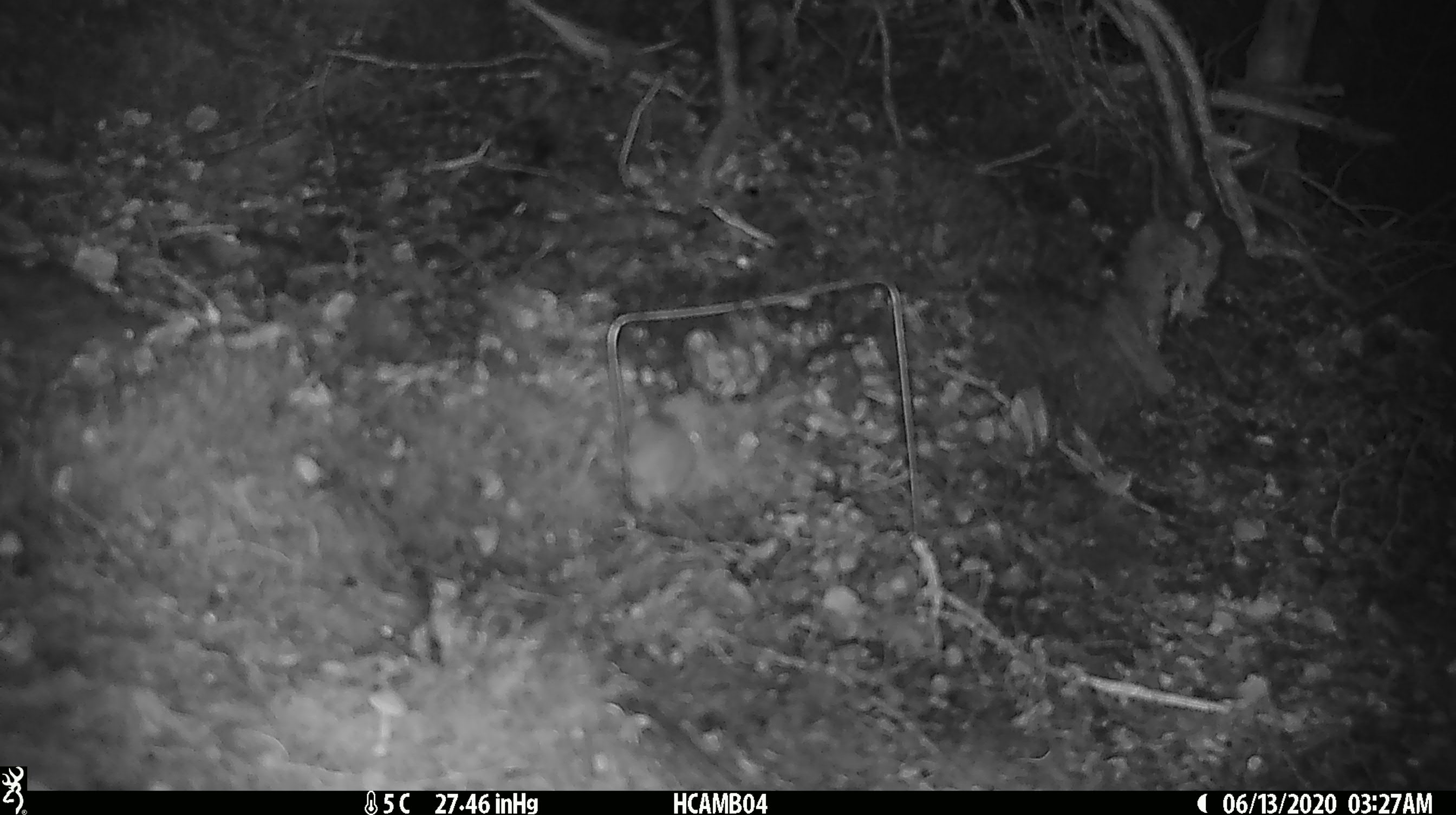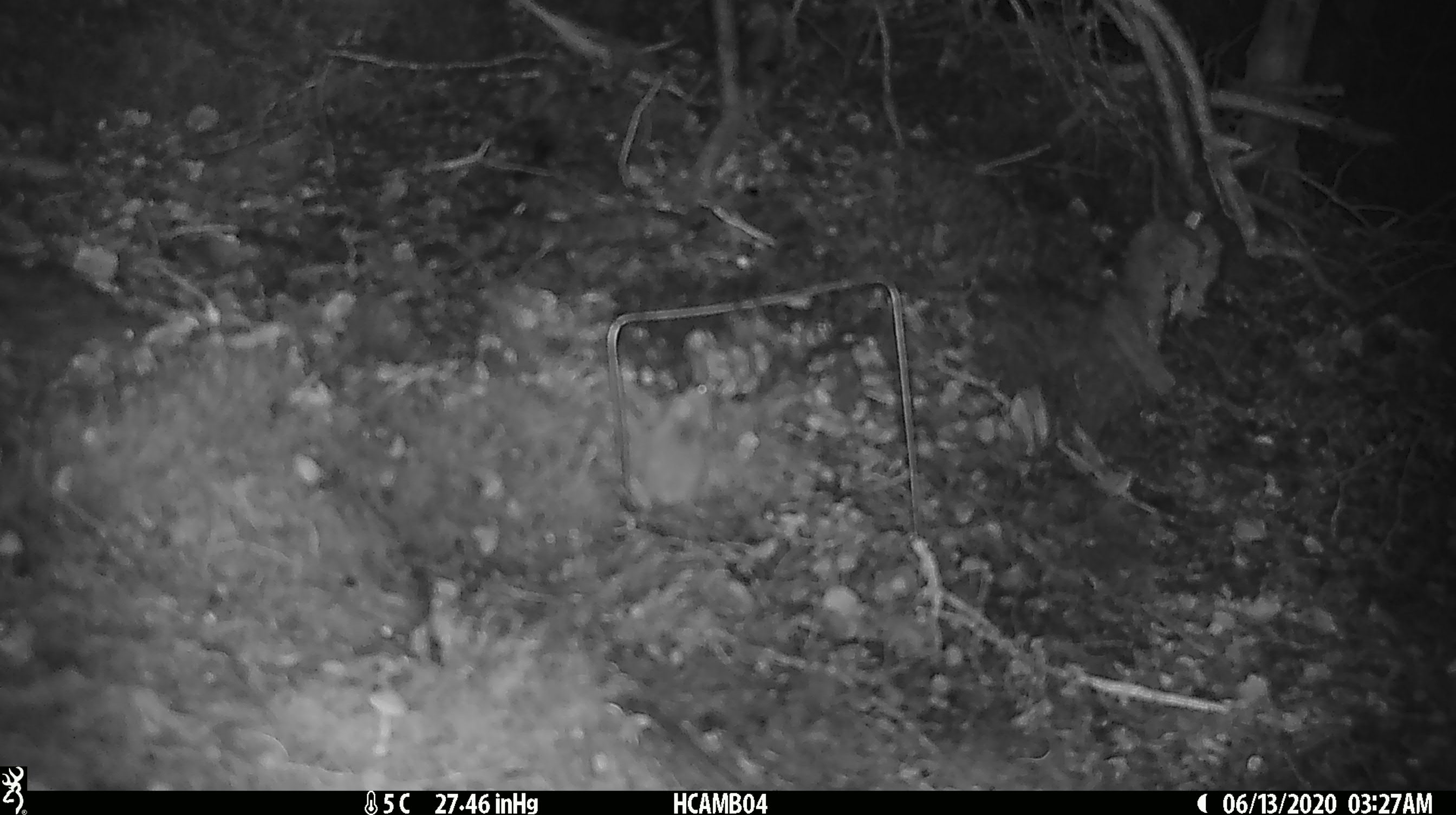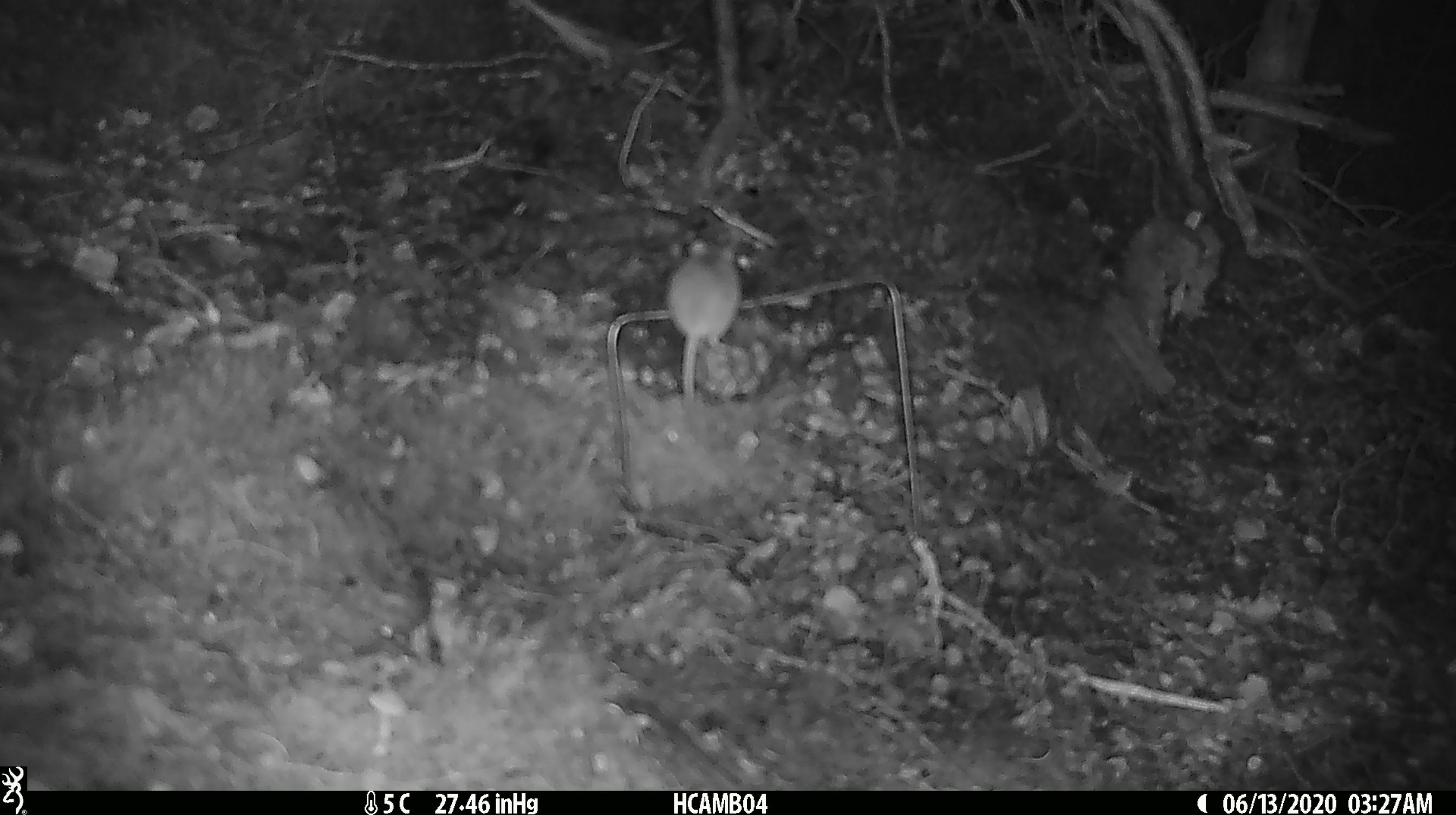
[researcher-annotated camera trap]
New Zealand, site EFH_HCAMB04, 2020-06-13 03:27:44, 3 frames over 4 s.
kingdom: Animalia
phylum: Chordata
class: Mammalia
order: Rodentia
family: Muridae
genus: Mus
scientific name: Mus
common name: mouse